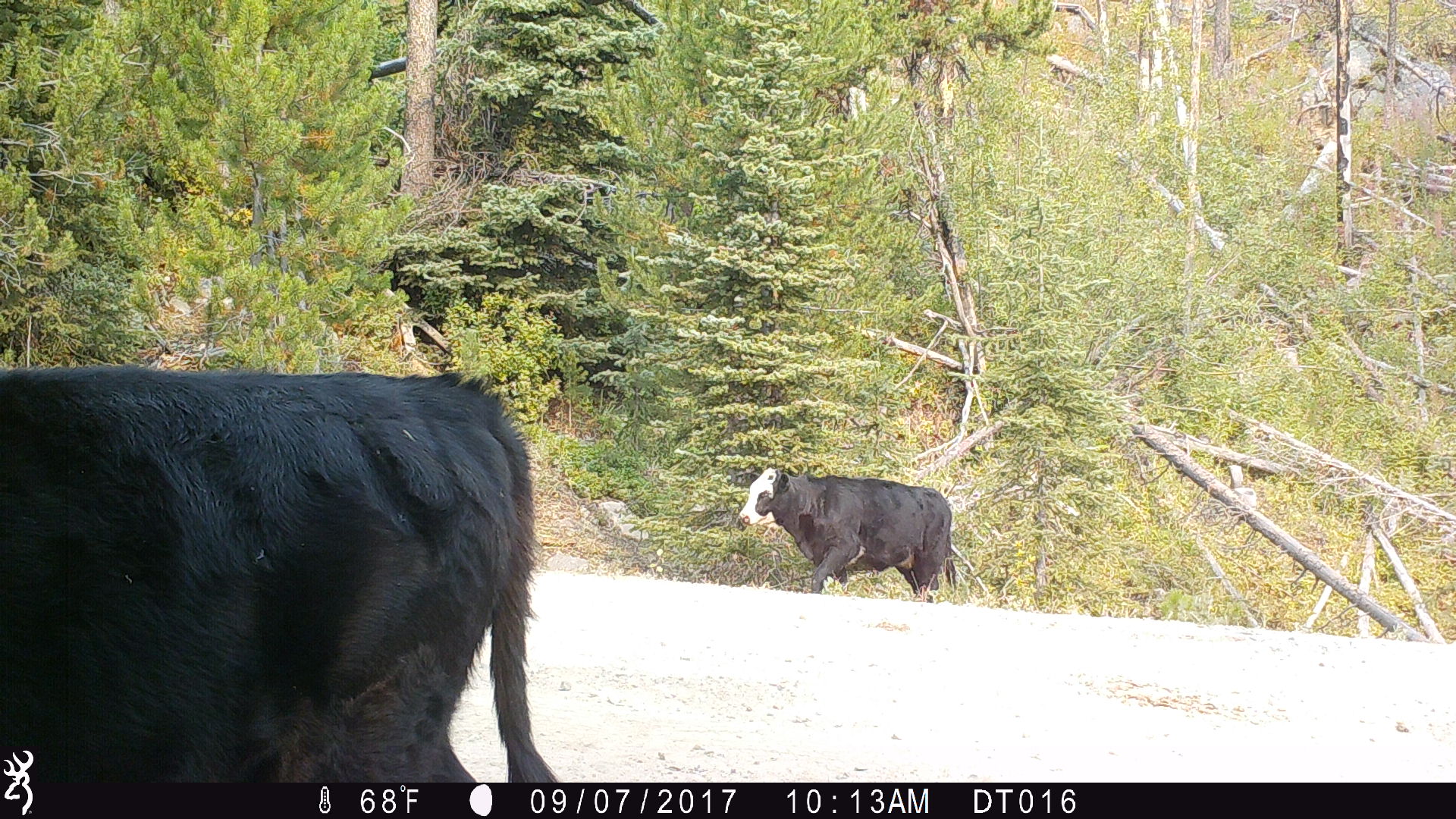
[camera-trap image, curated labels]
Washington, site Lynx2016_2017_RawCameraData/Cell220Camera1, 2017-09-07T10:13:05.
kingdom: Animalia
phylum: Chordata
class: Mammalia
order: Artiodactyla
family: Bovidae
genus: Bos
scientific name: Bos taurus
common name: domestic cattle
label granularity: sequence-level